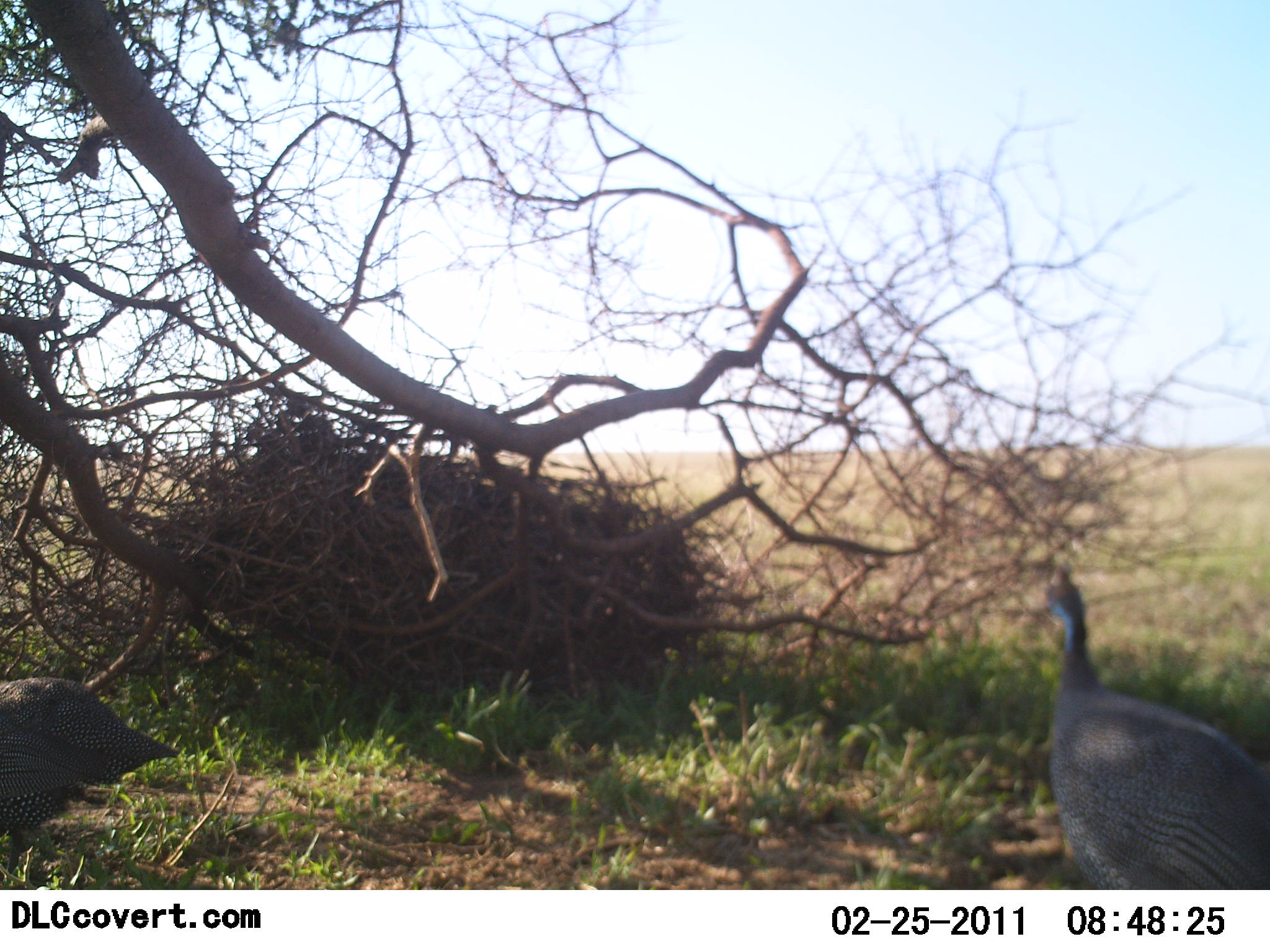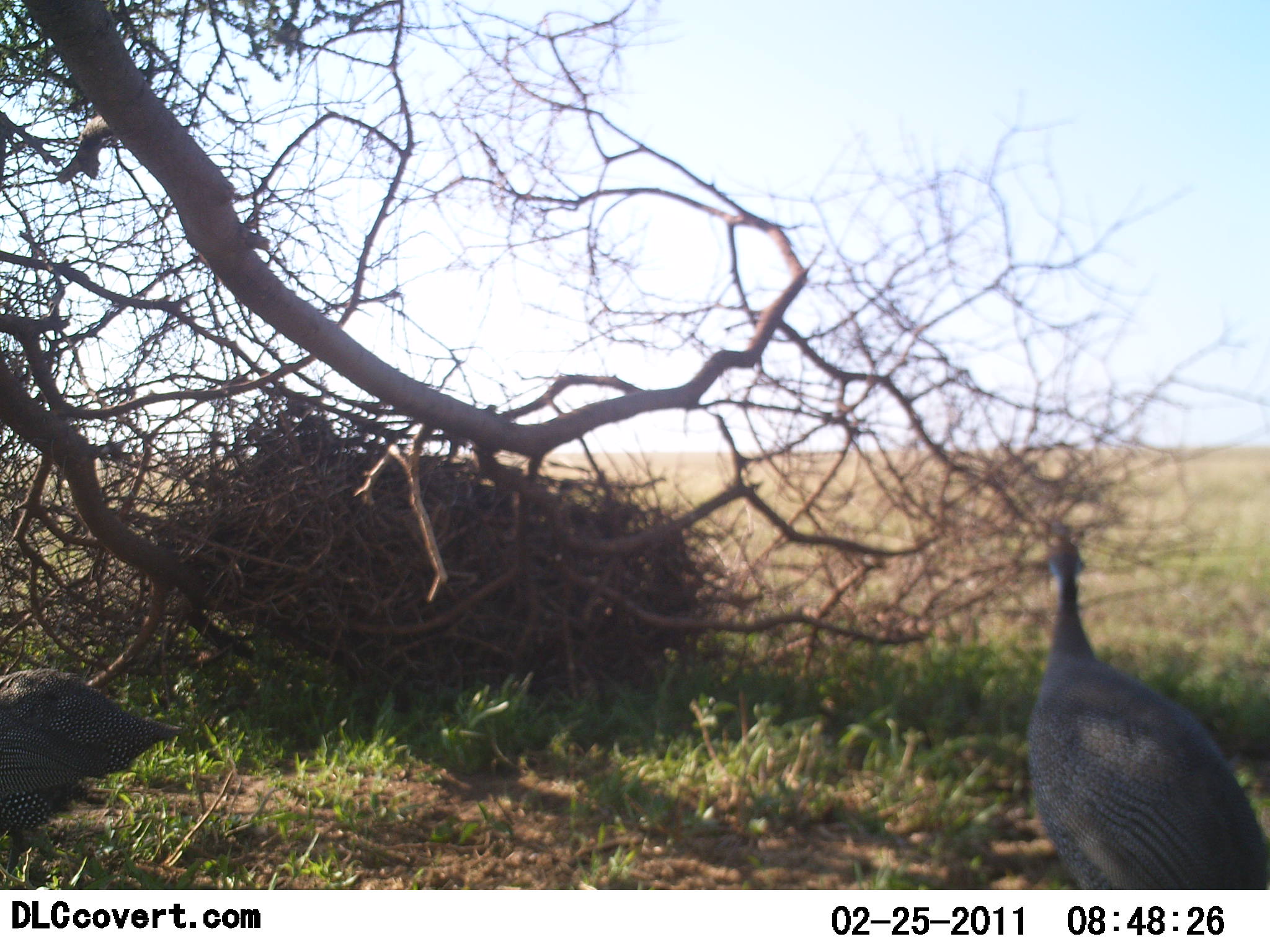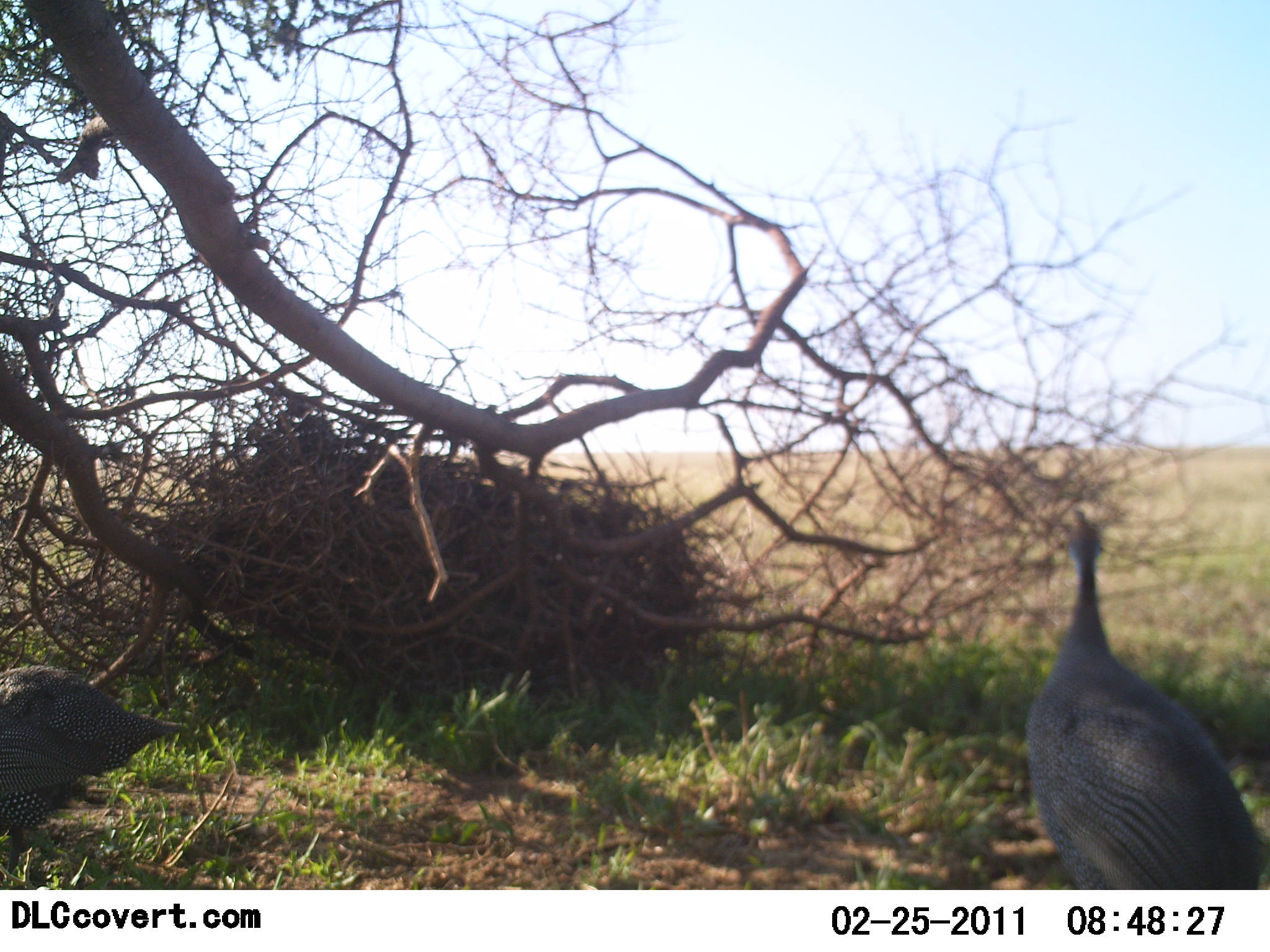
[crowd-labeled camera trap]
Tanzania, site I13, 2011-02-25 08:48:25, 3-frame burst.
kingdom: Animalia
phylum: Chordata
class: Aves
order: Galliformes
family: Numididae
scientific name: Numididae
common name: guinea fowl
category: guineafowl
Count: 2.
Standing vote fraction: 100%.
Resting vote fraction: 0%.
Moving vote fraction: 0%.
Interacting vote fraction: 0%.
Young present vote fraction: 0%.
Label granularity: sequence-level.